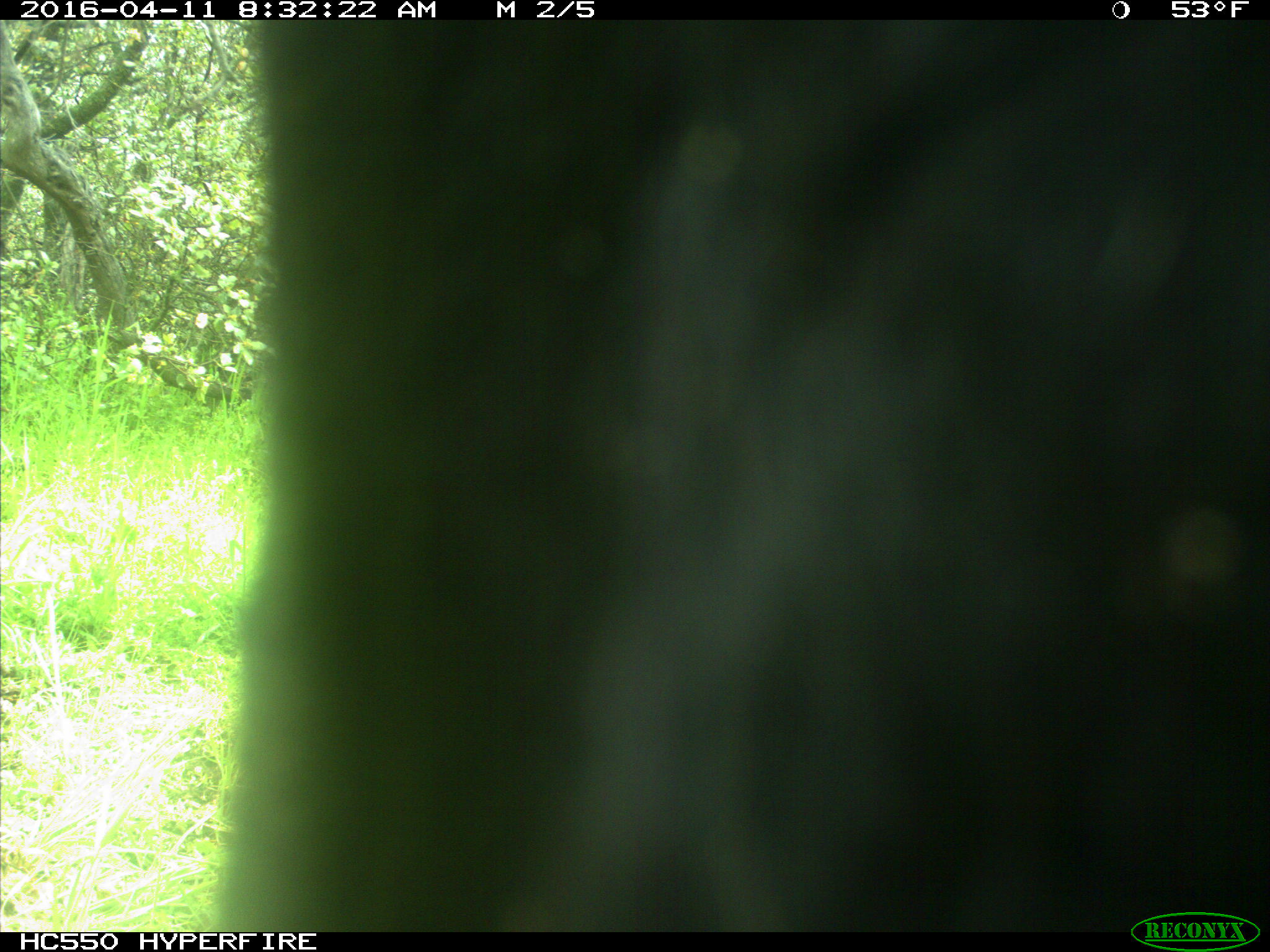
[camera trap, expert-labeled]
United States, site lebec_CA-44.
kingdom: Animalia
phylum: Chordata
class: Mammalia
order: Artiodactyla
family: Bovidae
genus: Bos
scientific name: Bos taurus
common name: domestic cow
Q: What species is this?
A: Bos taurus (domestic cow).